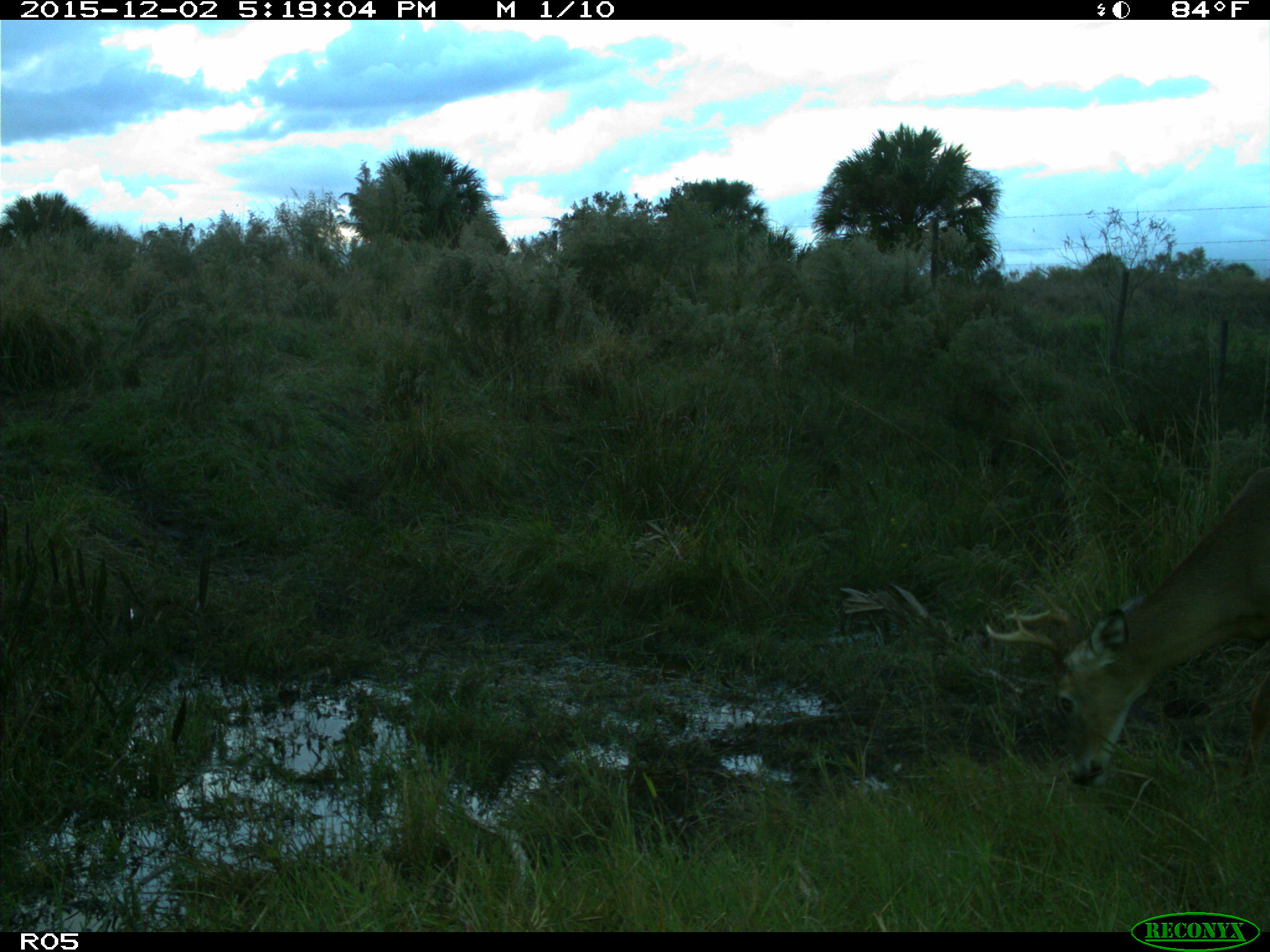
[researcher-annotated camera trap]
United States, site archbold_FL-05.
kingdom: Animalia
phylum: Chordata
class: Mammalia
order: Artiodactyla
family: Cervidae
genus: Odocoileus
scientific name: Odocoileus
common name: deer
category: unidentified deer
Unidentified deer (deer) (Odocoileus).